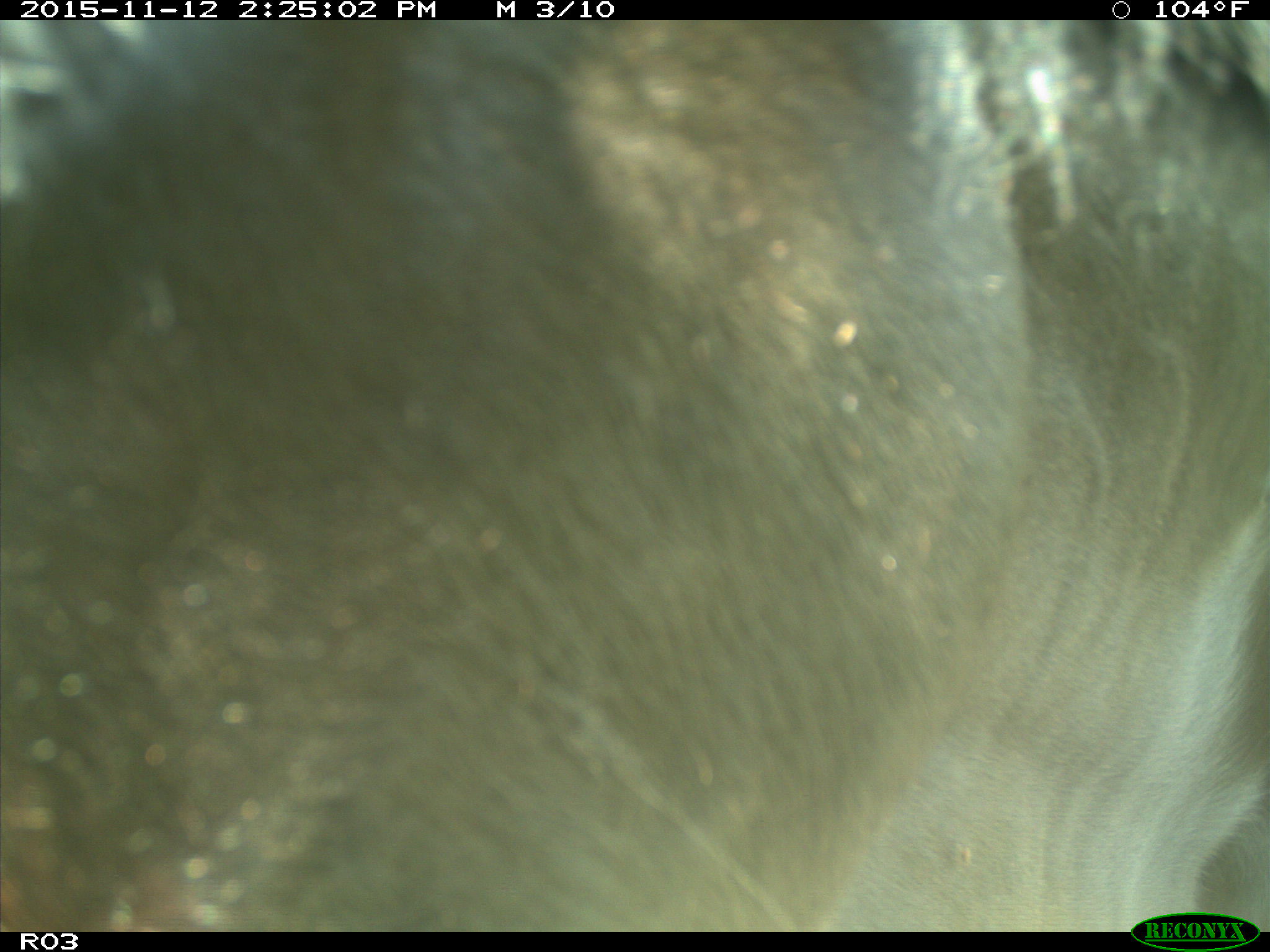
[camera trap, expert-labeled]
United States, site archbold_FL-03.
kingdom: Animalia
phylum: Chordata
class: Mammalia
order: Artiodactyla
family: Bovidae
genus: Bos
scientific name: Bos taurus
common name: domestic cow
Bos taurus (domestic cow).